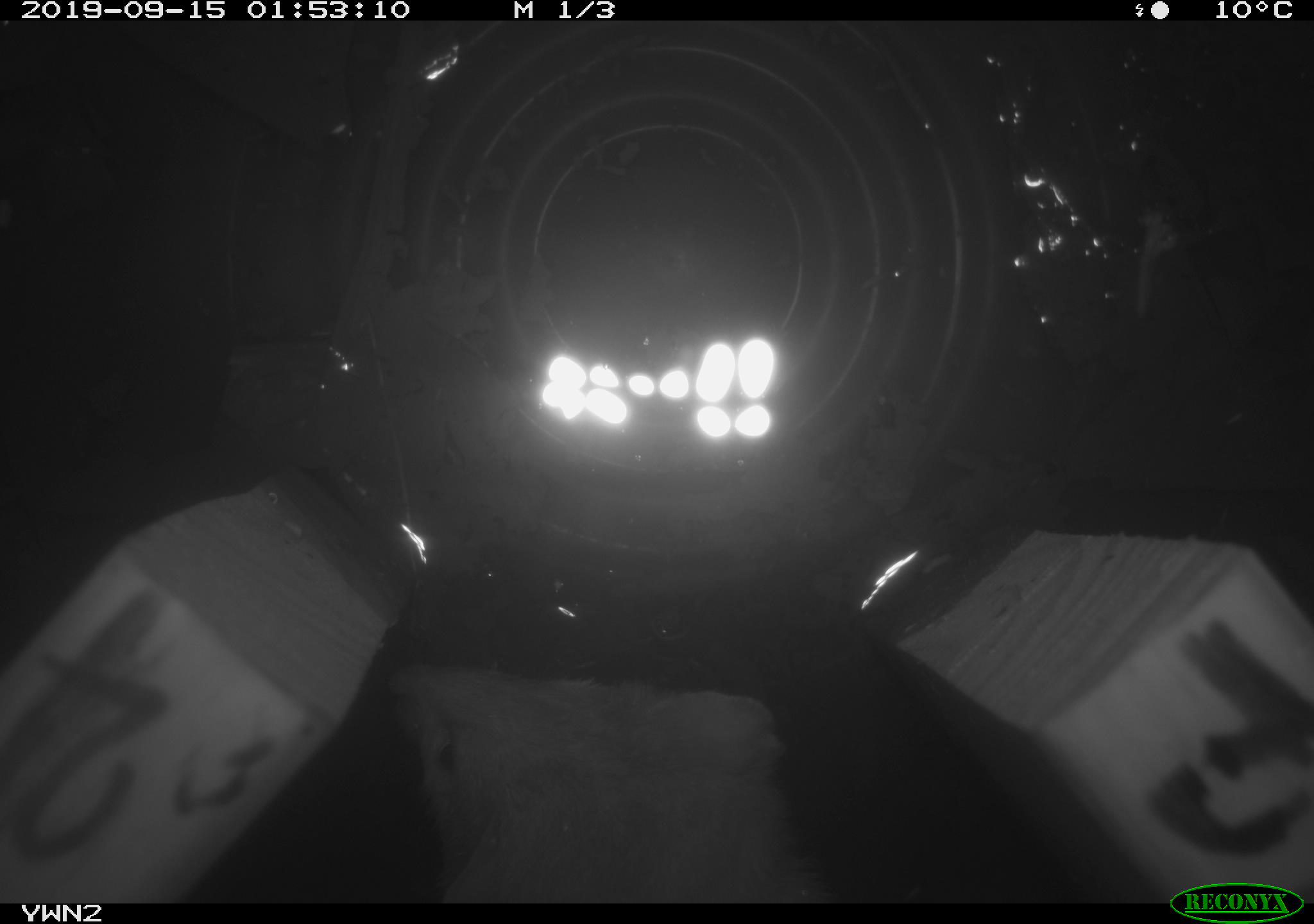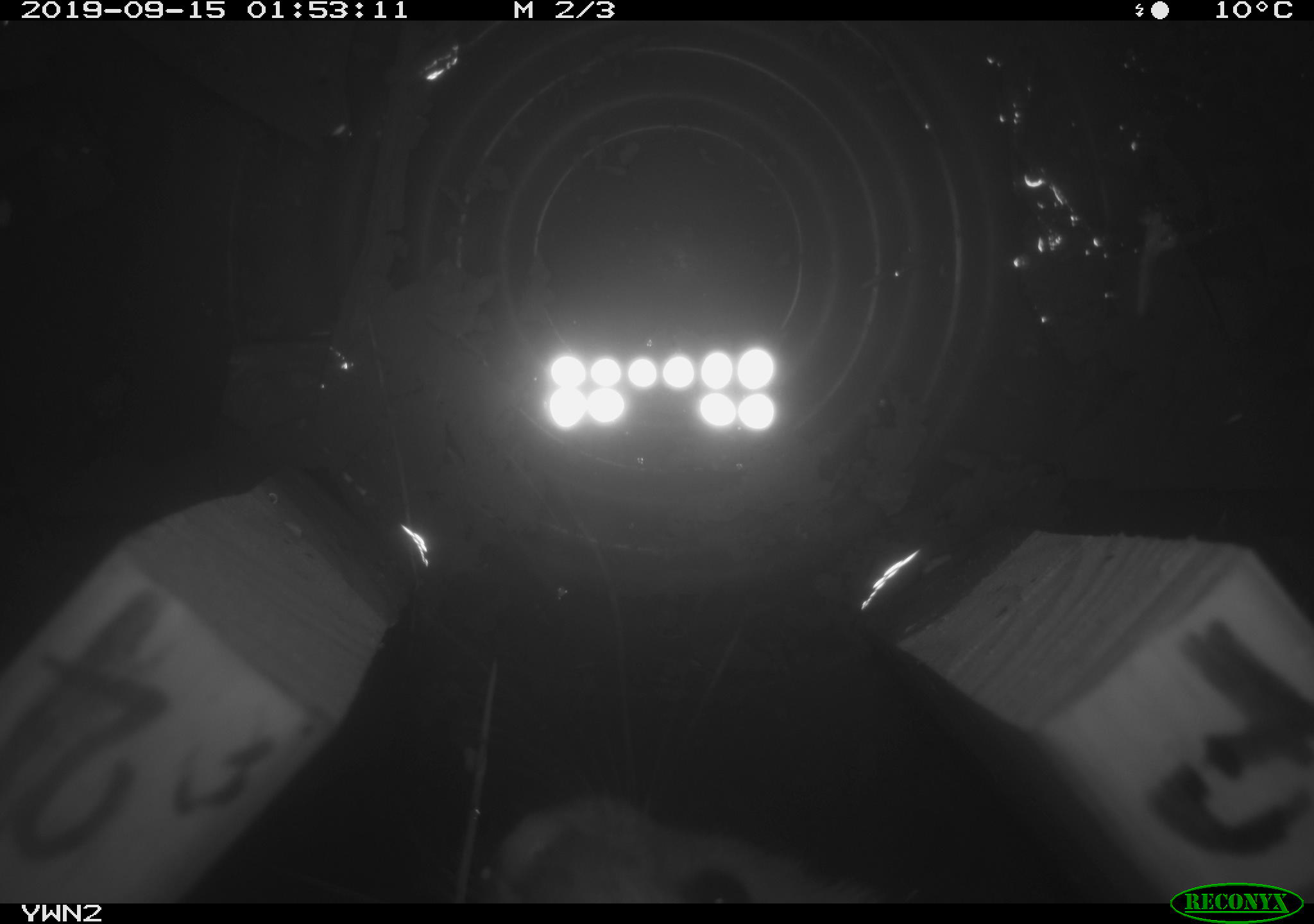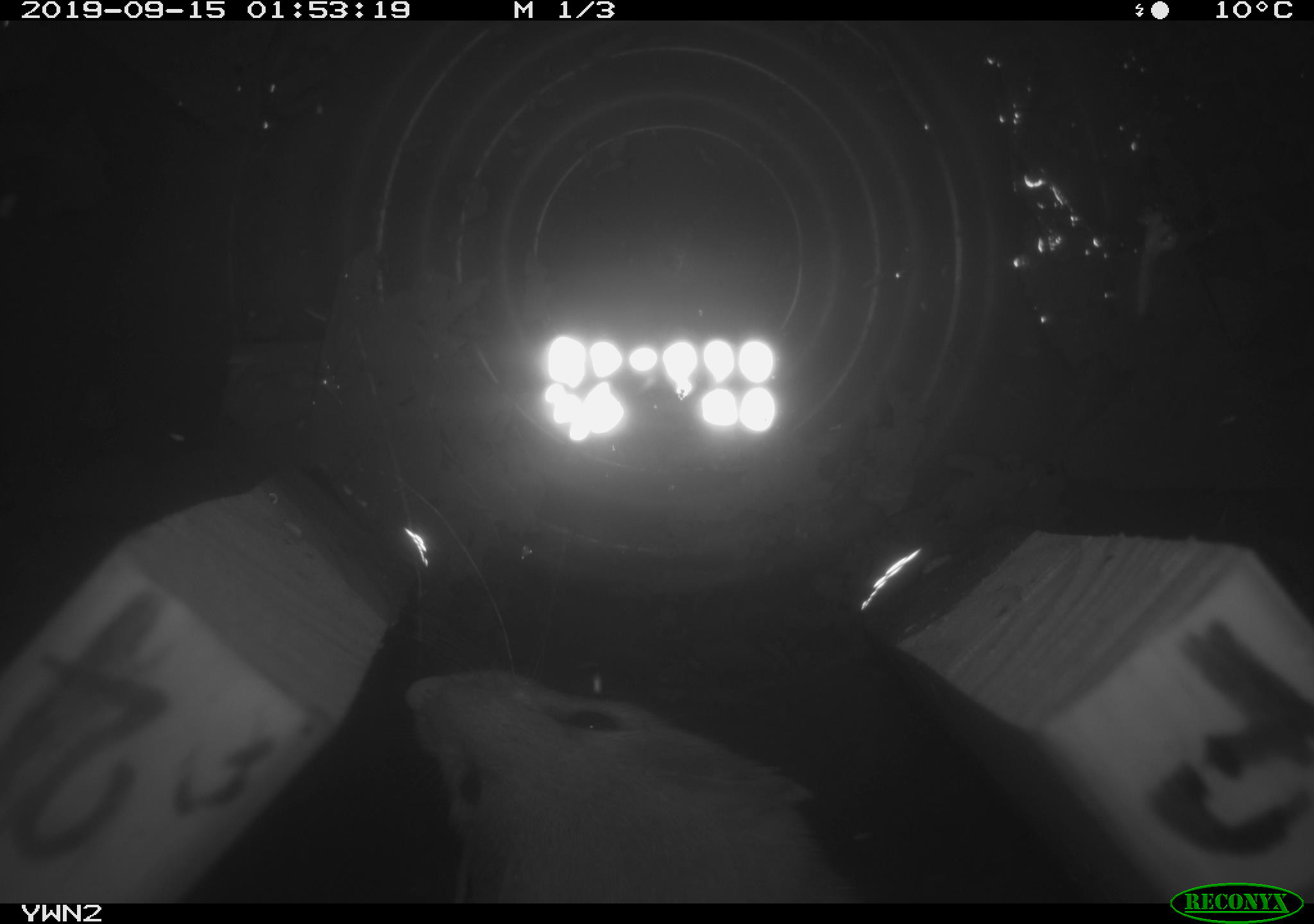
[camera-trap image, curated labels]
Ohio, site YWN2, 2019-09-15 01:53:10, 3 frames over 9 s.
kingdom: Animalia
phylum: Chordata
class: Mammalia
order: Carnivora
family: Mustelidae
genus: Neogale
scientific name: Neogale frenata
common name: long-tailed weasel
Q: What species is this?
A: Long-tailed weasel (Neogale frenata).